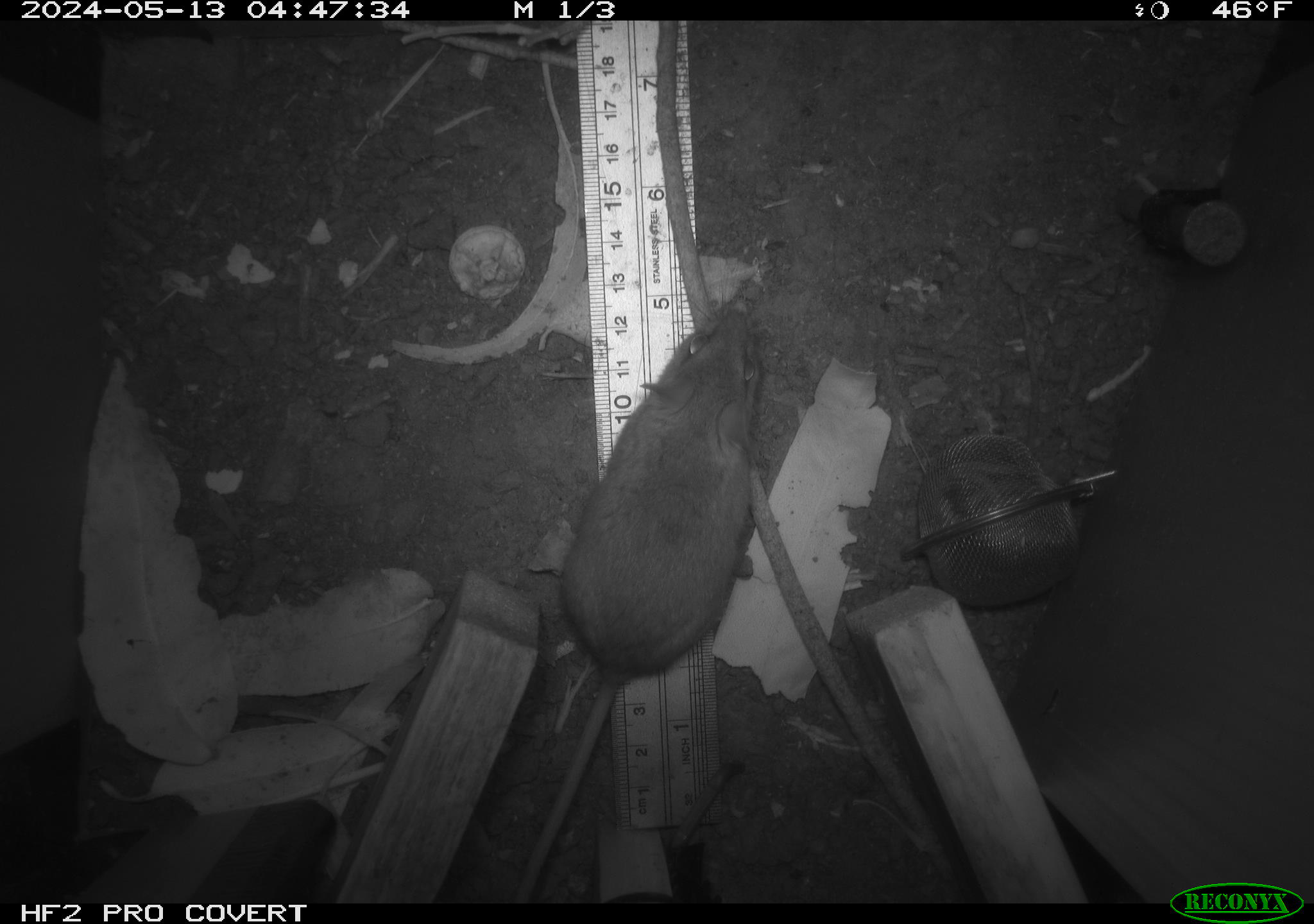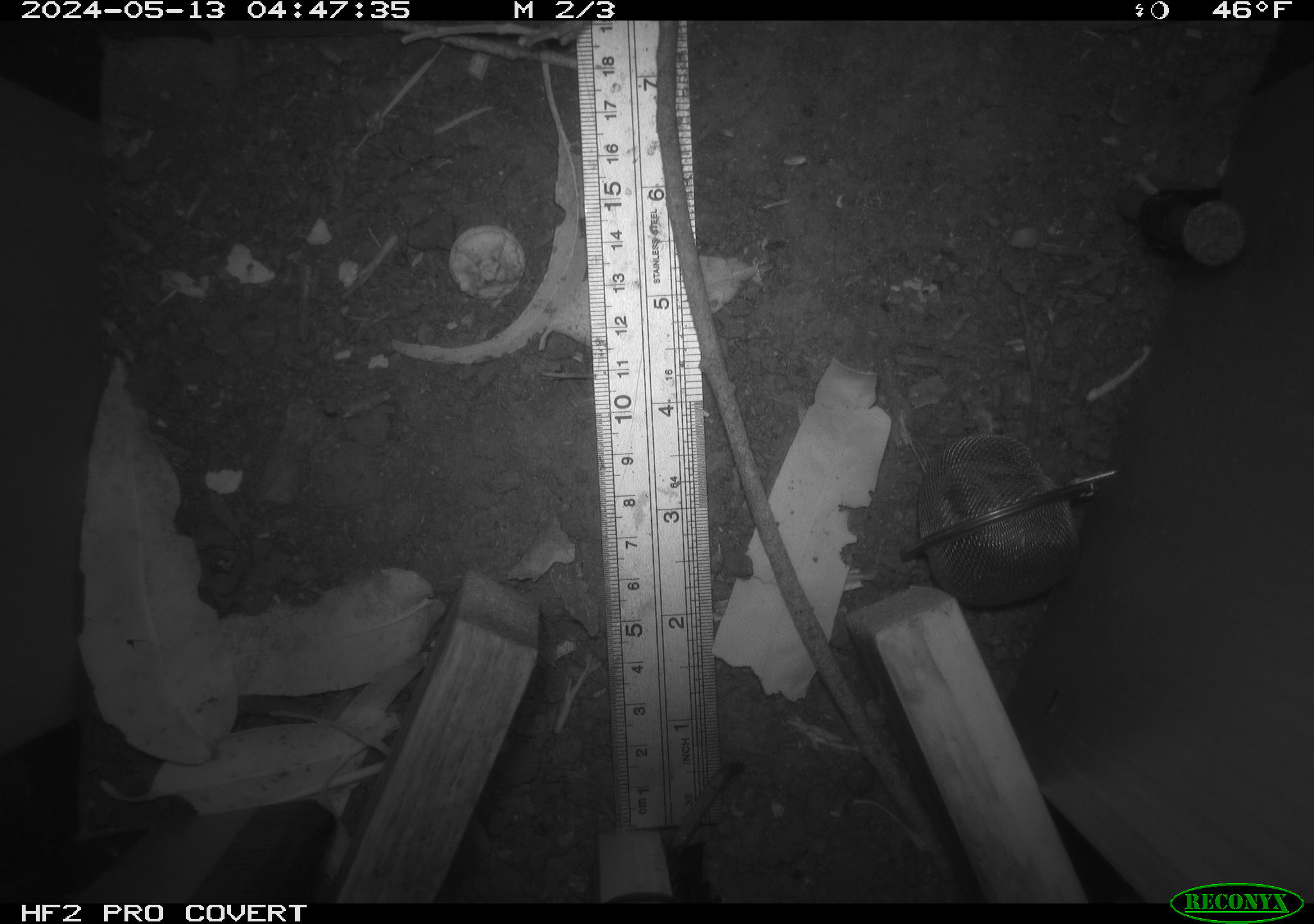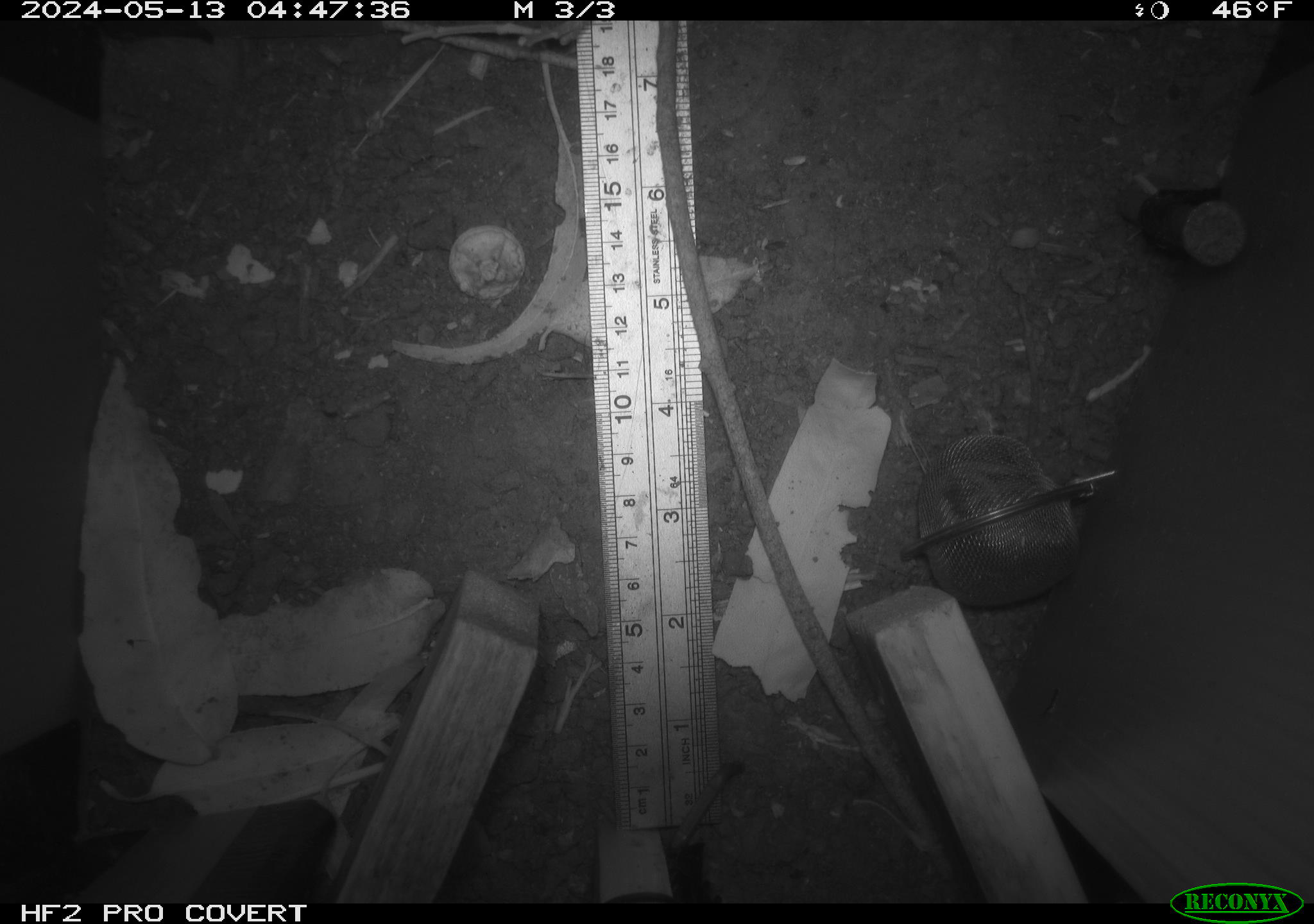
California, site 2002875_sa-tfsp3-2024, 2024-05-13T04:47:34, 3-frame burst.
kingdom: Animalia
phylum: Chordata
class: Mammalia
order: Rodentia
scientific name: Rodentia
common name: mouse species